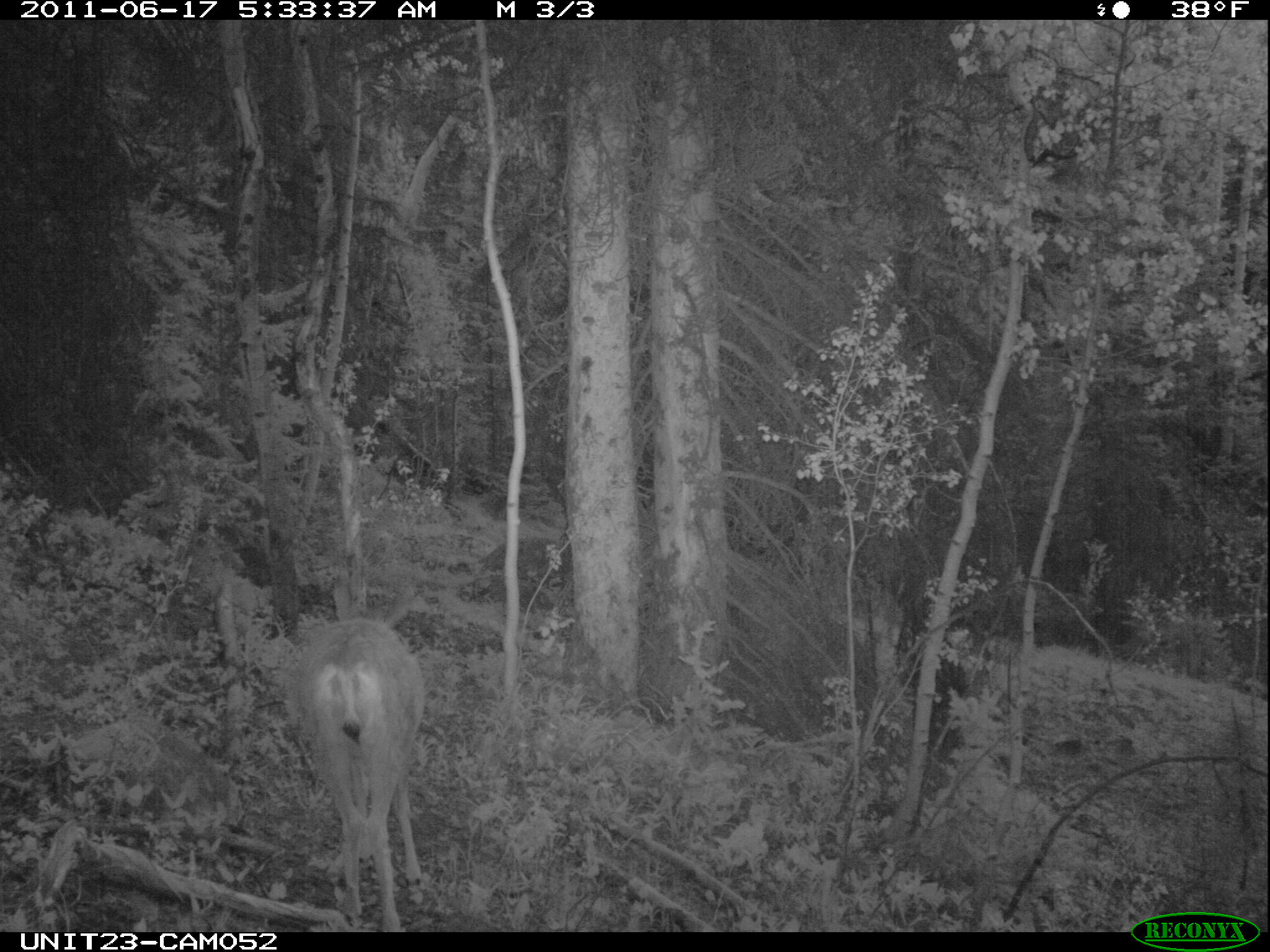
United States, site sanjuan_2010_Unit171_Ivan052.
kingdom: Animalia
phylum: Chordata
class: Mammalia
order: Artiodactyla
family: Cervidae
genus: Odocoileus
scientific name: Odocoileus hemionus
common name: mule deer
Odocoileus hemionus (mule deer).